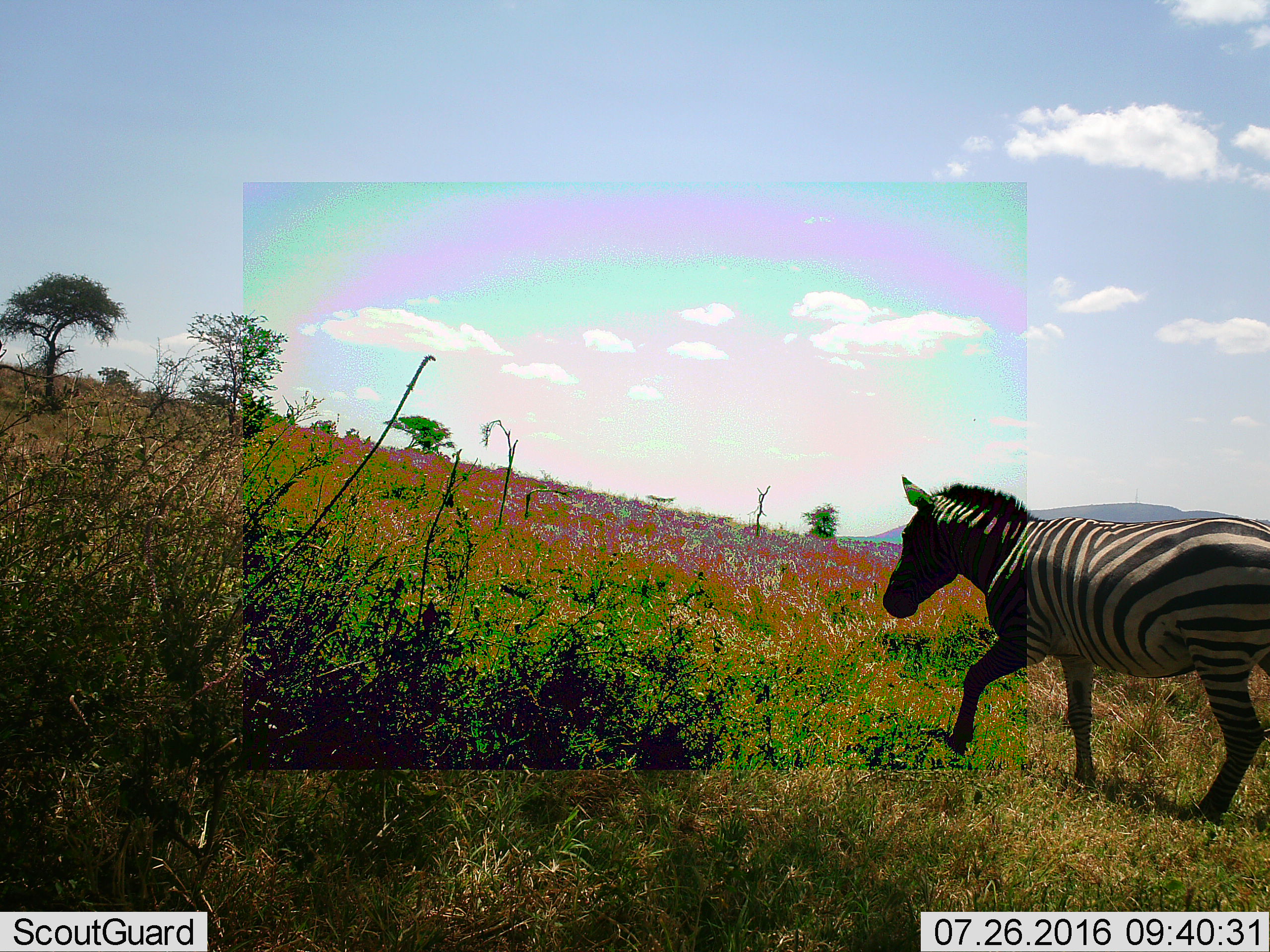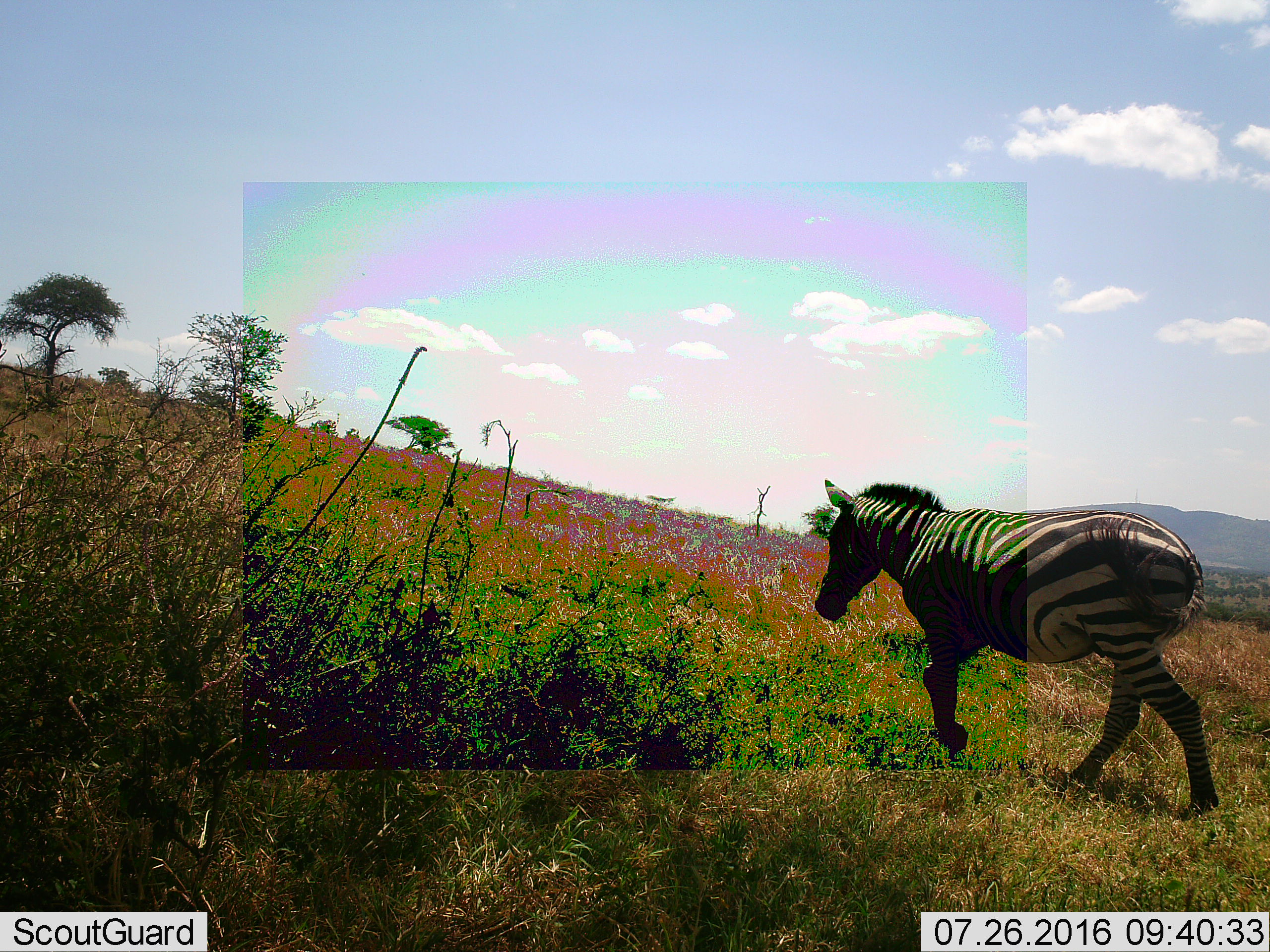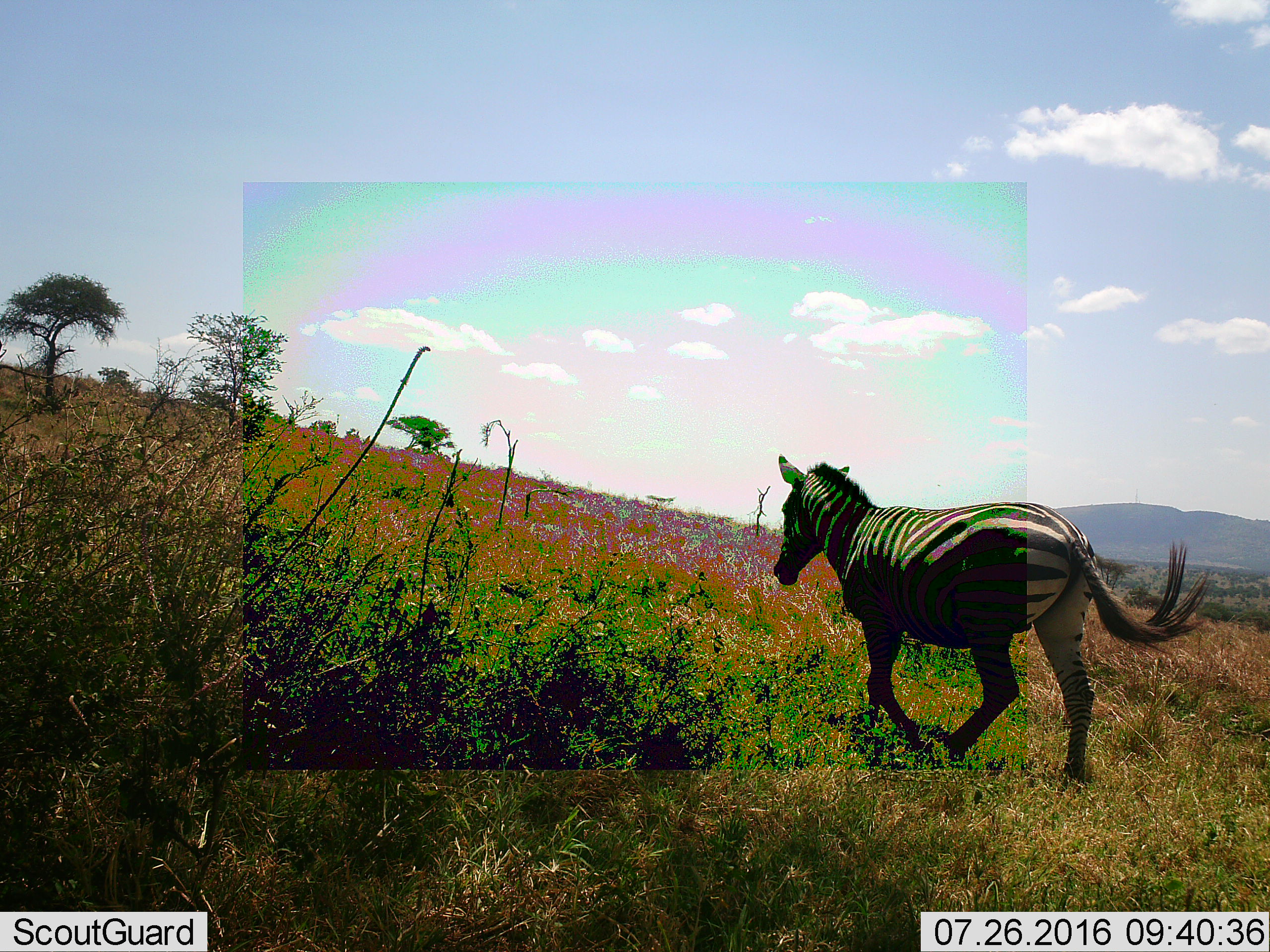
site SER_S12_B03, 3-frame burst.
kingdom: Animalia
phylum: Chordata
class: Mammalia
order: Perissodactyla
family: Equidae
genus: Equus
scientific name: Equus quagga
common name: plains zebra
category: zebraplains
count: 1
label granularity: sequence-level